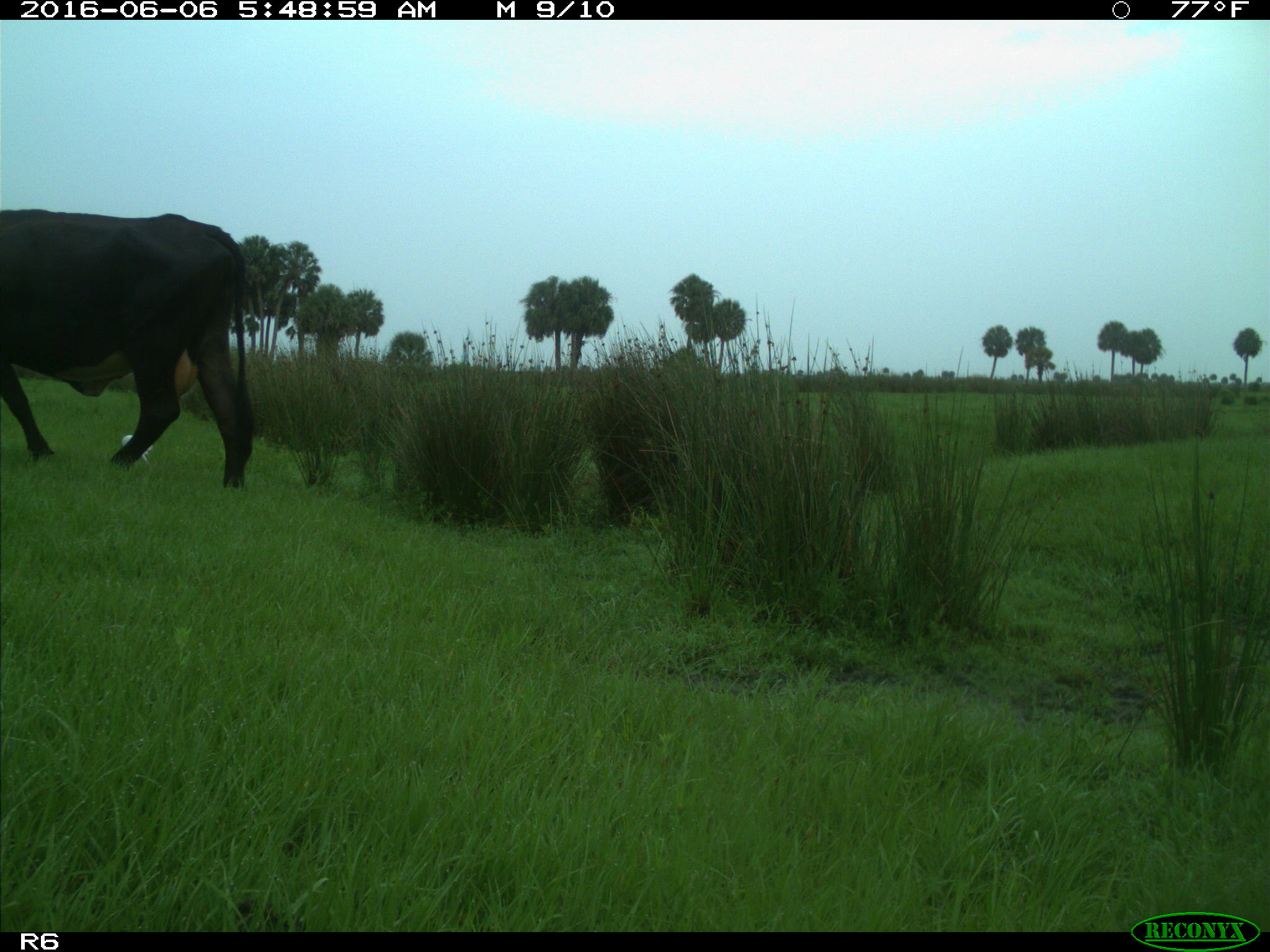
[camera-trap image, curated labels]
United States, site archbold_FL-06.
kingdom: Animalia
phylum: Chordata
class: Mammalia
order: Artiodactyla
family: Bovidae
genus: Bos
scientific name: Bos taurus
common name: domestic cow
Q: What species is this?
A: Bos taurus (domestic cow).